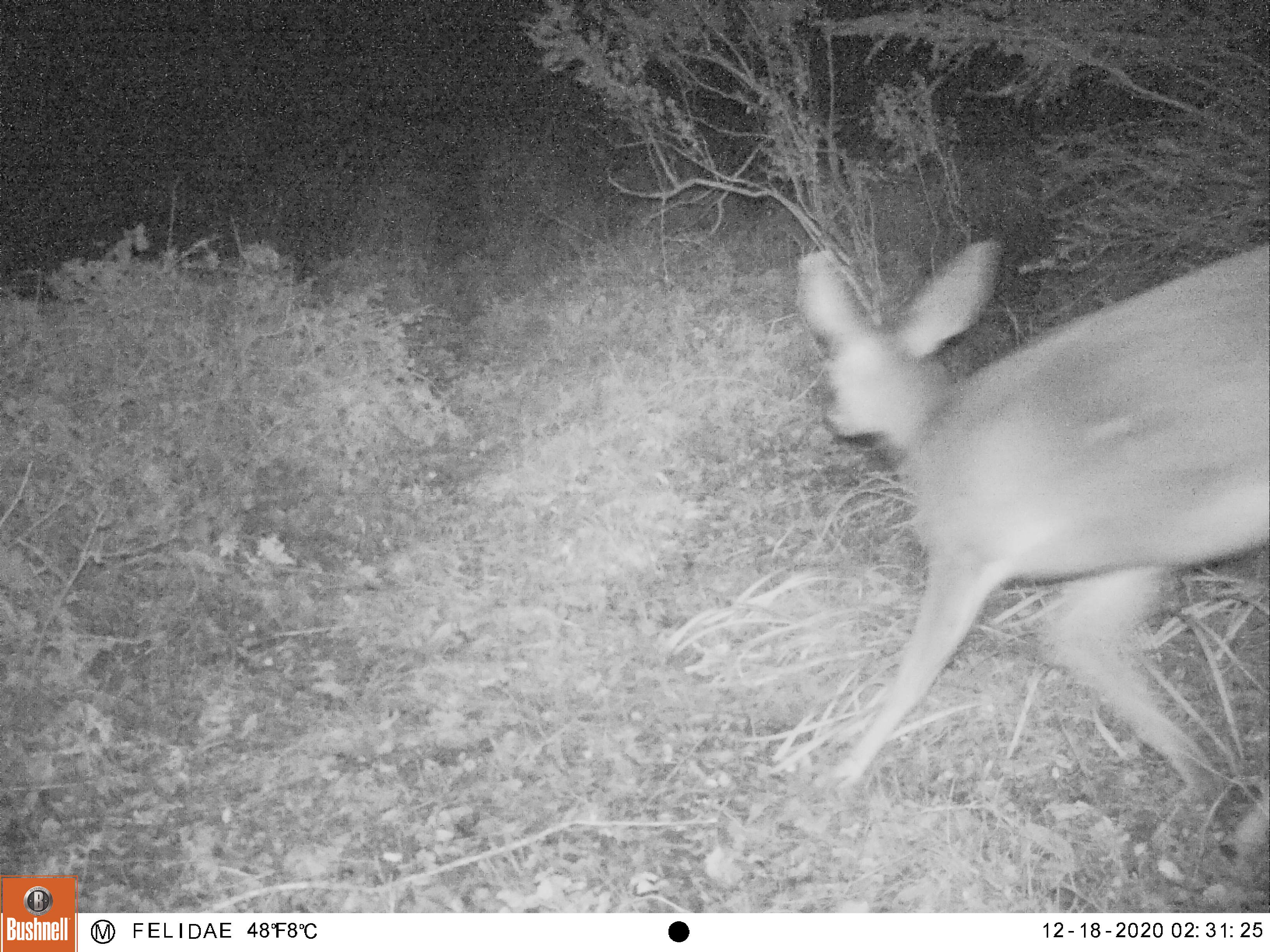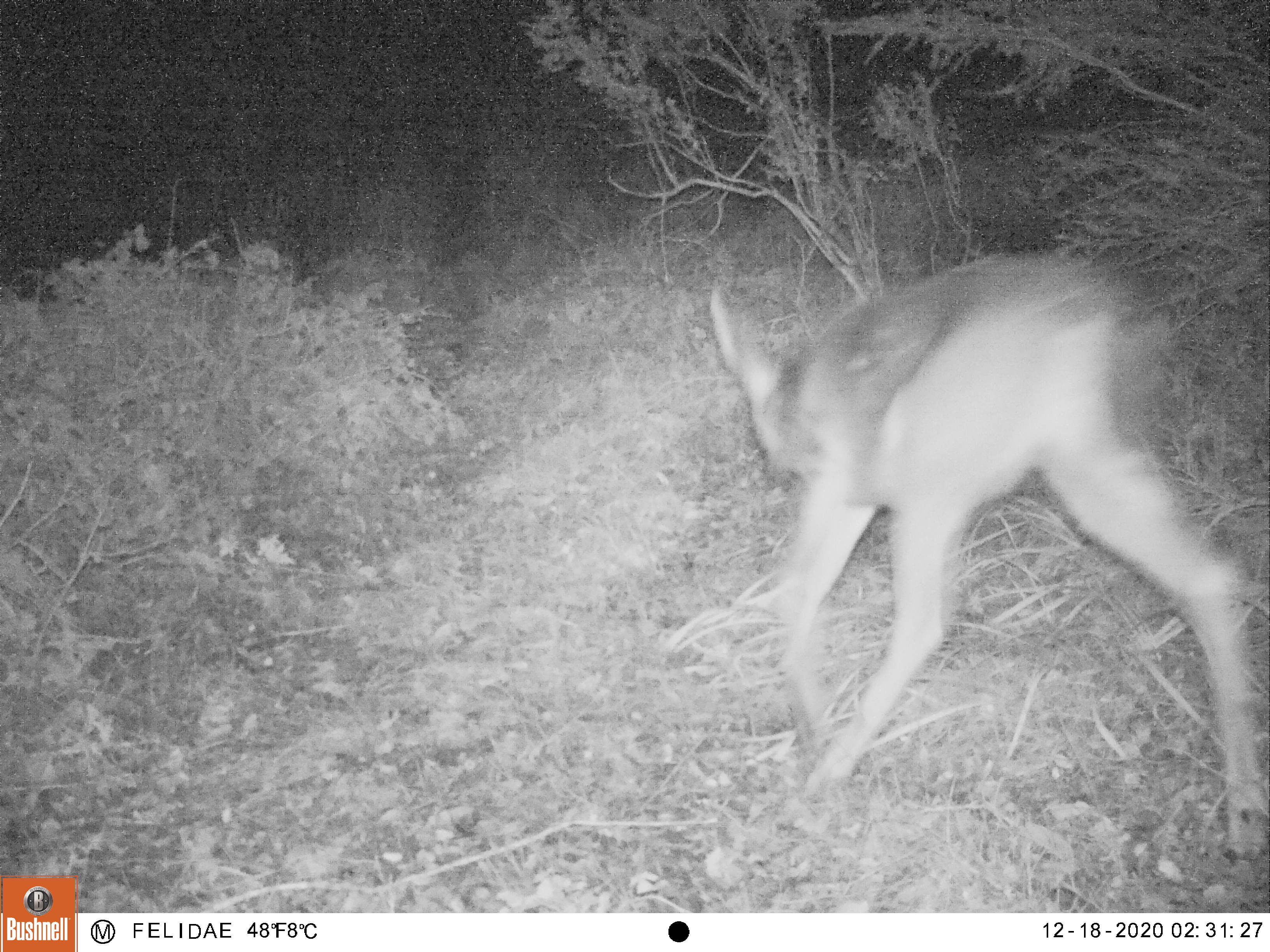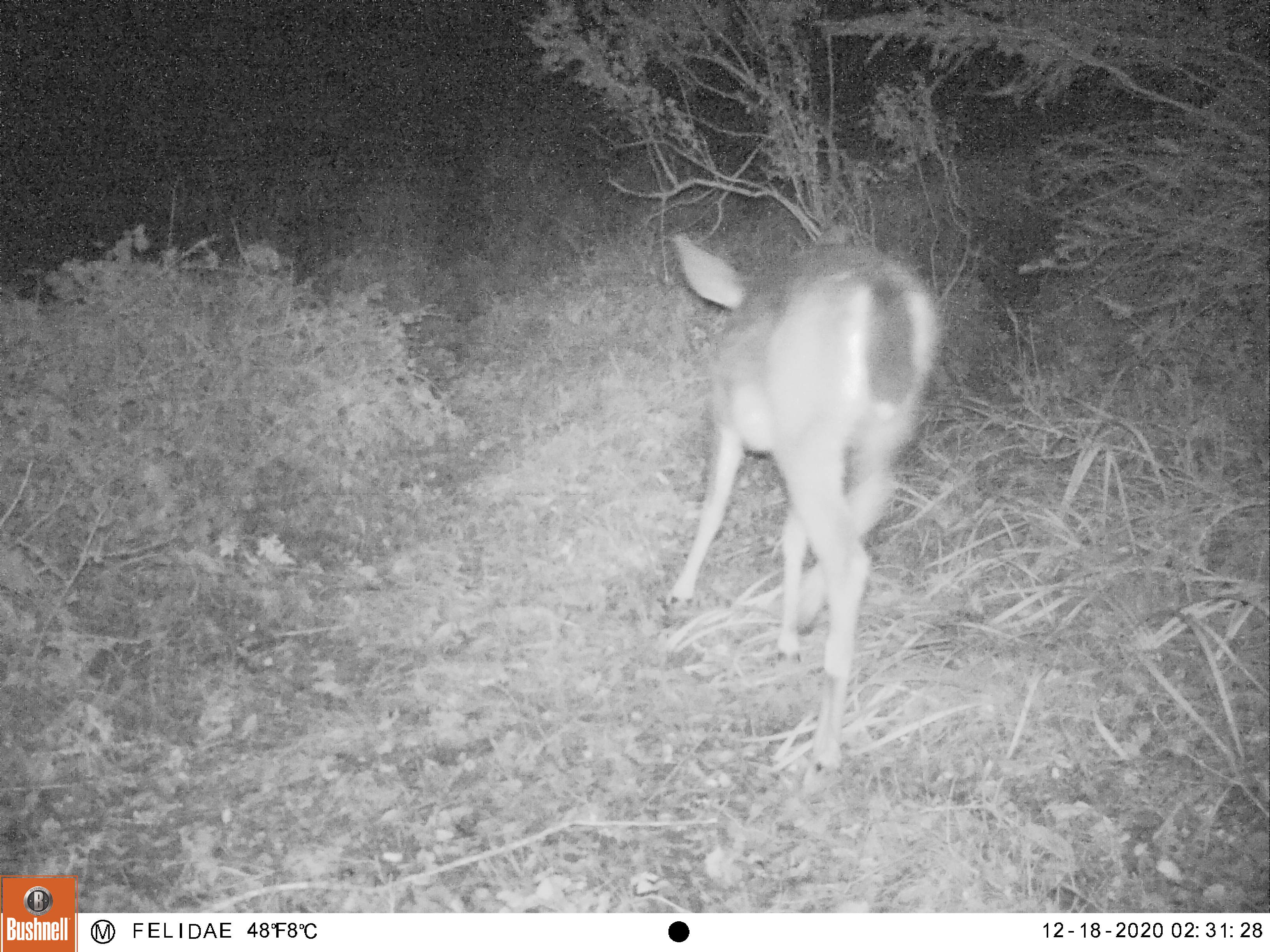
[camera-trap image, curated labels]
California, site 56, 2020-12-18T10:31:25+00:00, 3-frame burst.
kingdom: Animalia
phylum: Chordata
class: Mammalia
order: Artiodactyla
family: Cervidae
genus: Odocoileus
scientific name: Odocoileus hemionus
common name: mule deer